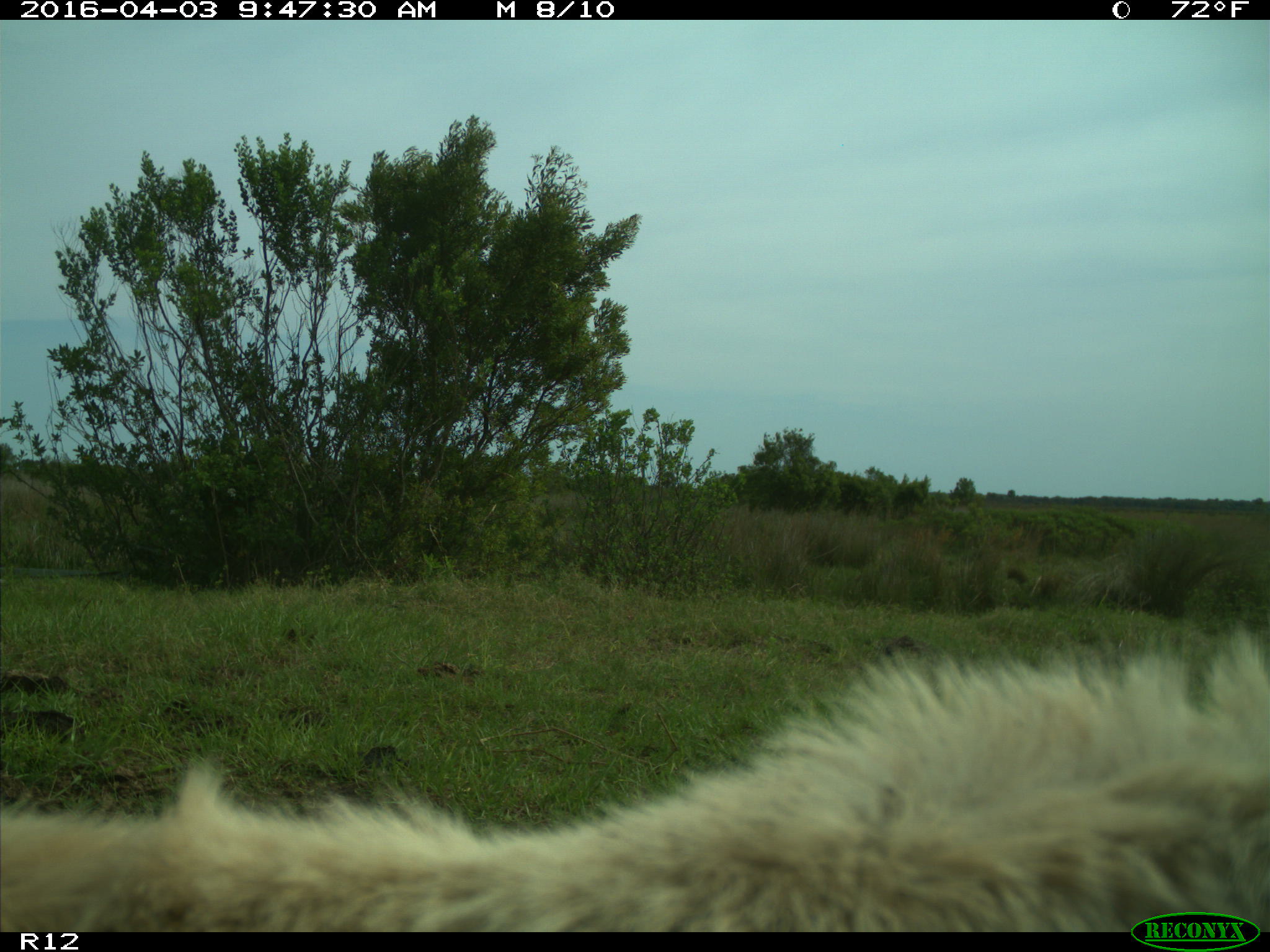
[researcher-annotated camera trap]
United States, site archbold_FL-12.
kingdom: Animalia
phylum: Chordata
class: Mammalia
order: Artiodactyla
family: Bovidae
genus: Bos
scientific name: Bos taurus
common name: domestic cow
Bos taurus (domestic cow).